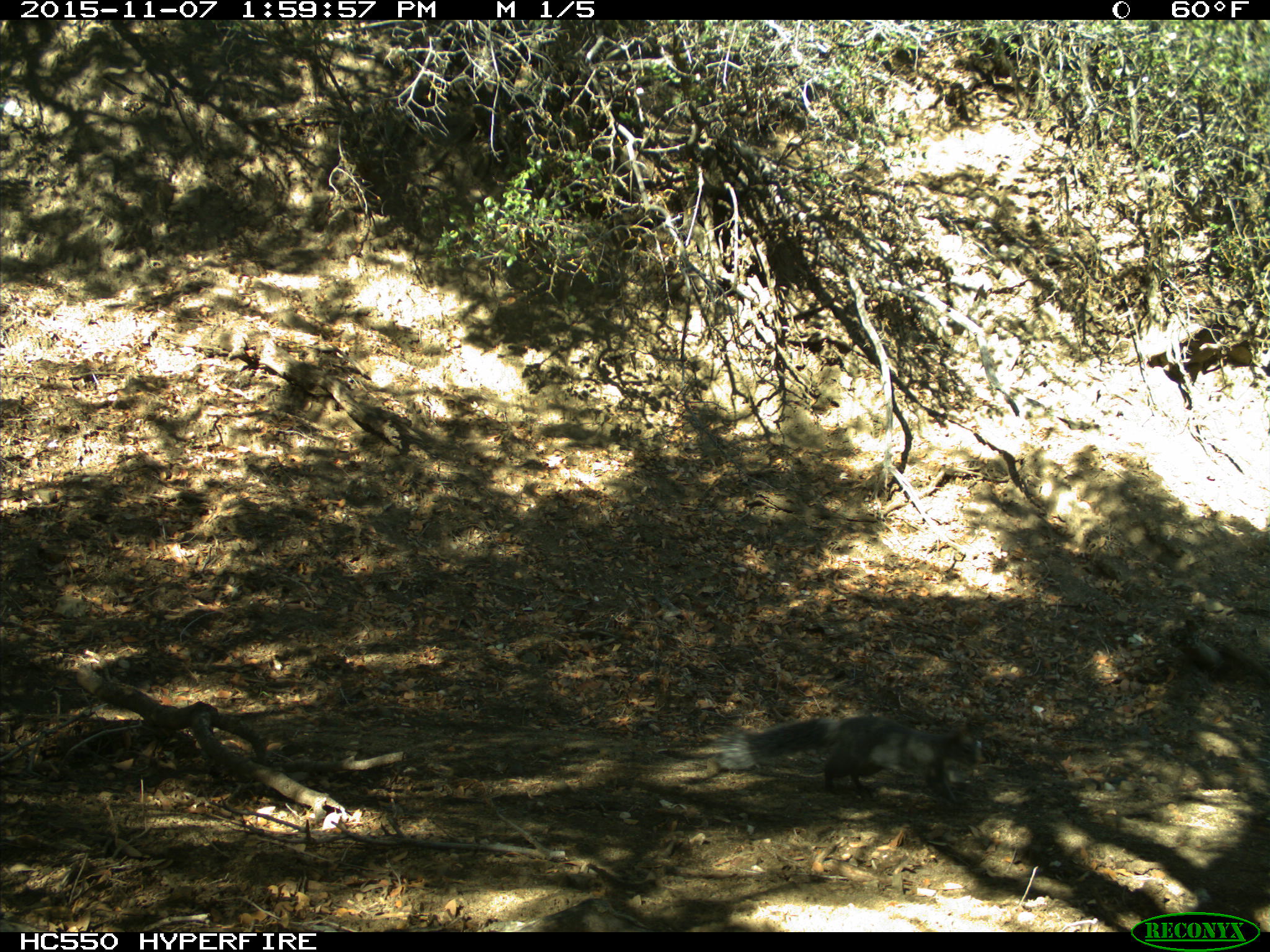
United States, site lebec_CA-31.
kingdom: Animalia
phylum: Chordata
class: Mammalia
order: Rodentia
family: Sciuridae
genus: Sciurus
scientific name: Sciurus carolinensis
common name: eastern gray squirrel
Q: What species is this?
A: Sciurus carolinensis (eastern gray squirrel).